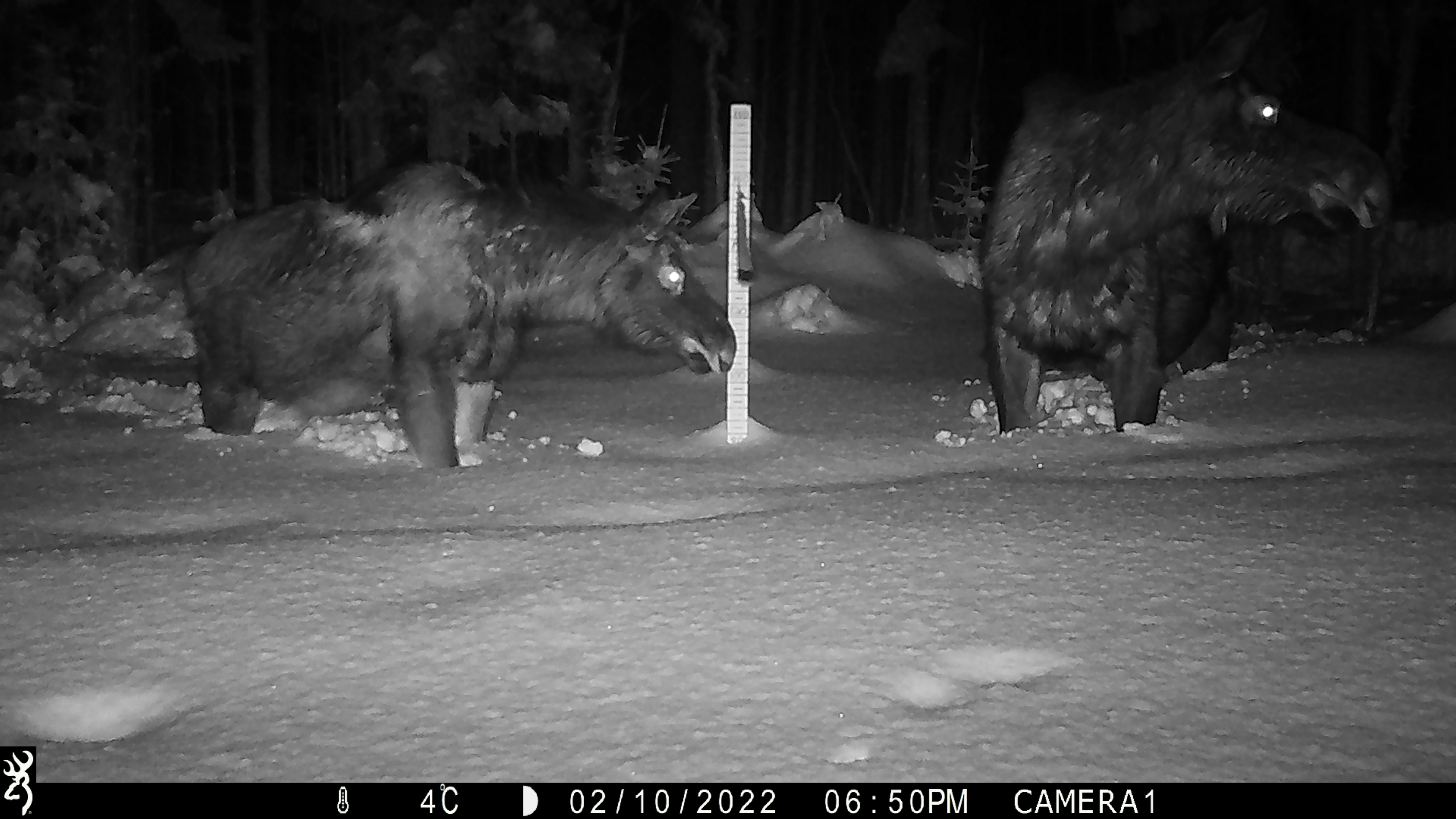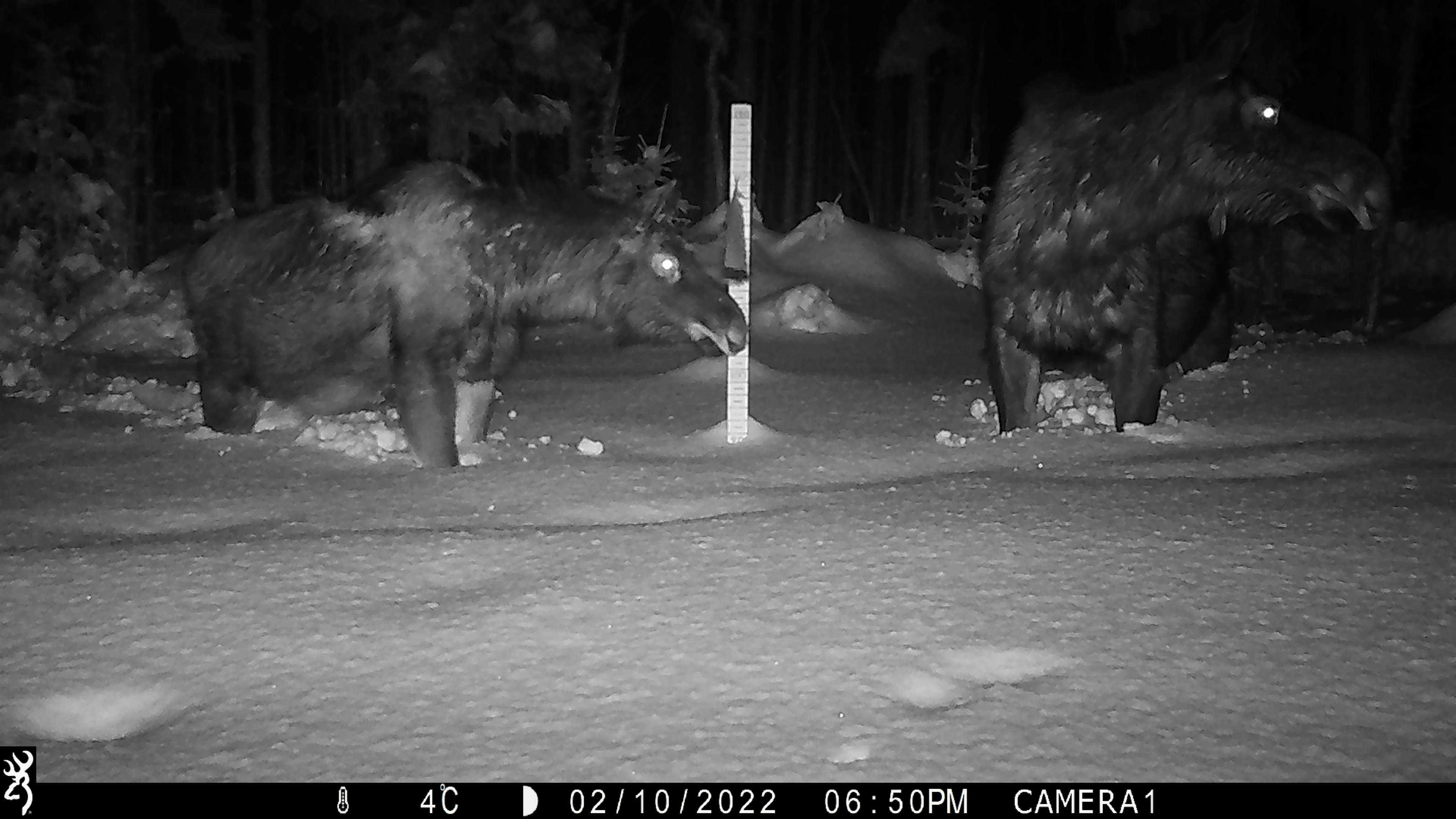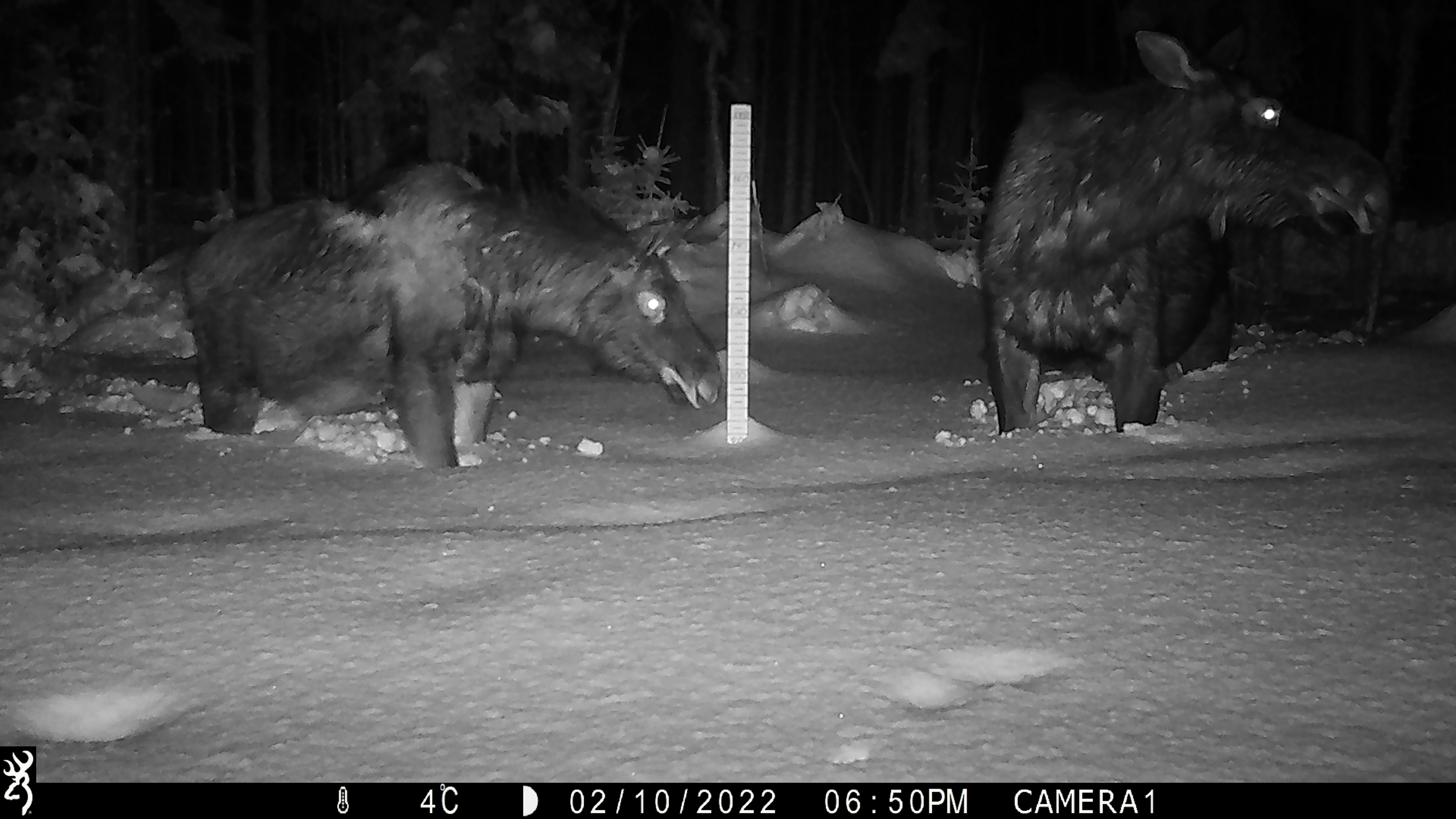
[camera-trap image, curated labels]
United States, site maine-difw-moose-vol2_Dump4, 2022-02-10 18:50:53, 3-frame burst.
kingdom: Animalia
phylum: Chordata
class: Mammalia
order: Artiodactyla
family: Cervidae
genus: Alces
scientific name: Alces alces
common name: moose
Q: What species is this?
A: Moose (Alces alces).